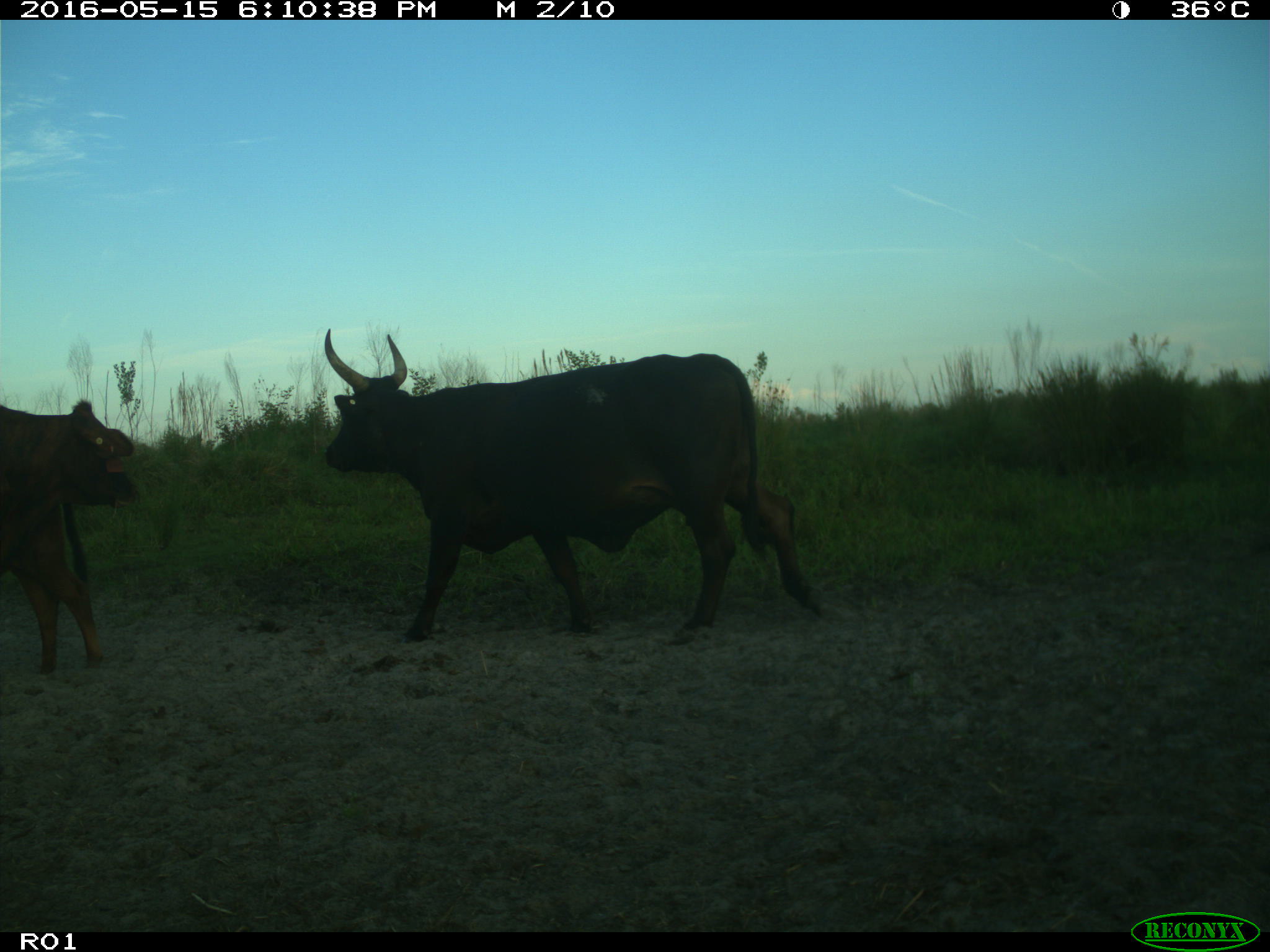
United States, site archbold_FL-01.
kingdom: Animalia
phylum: Chordata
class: Mammalia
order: Artiodactyla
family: Bovidae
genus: Bos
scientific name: Bos taurus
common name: domestic cow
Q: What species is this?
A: Bos taurus (domestic cow).